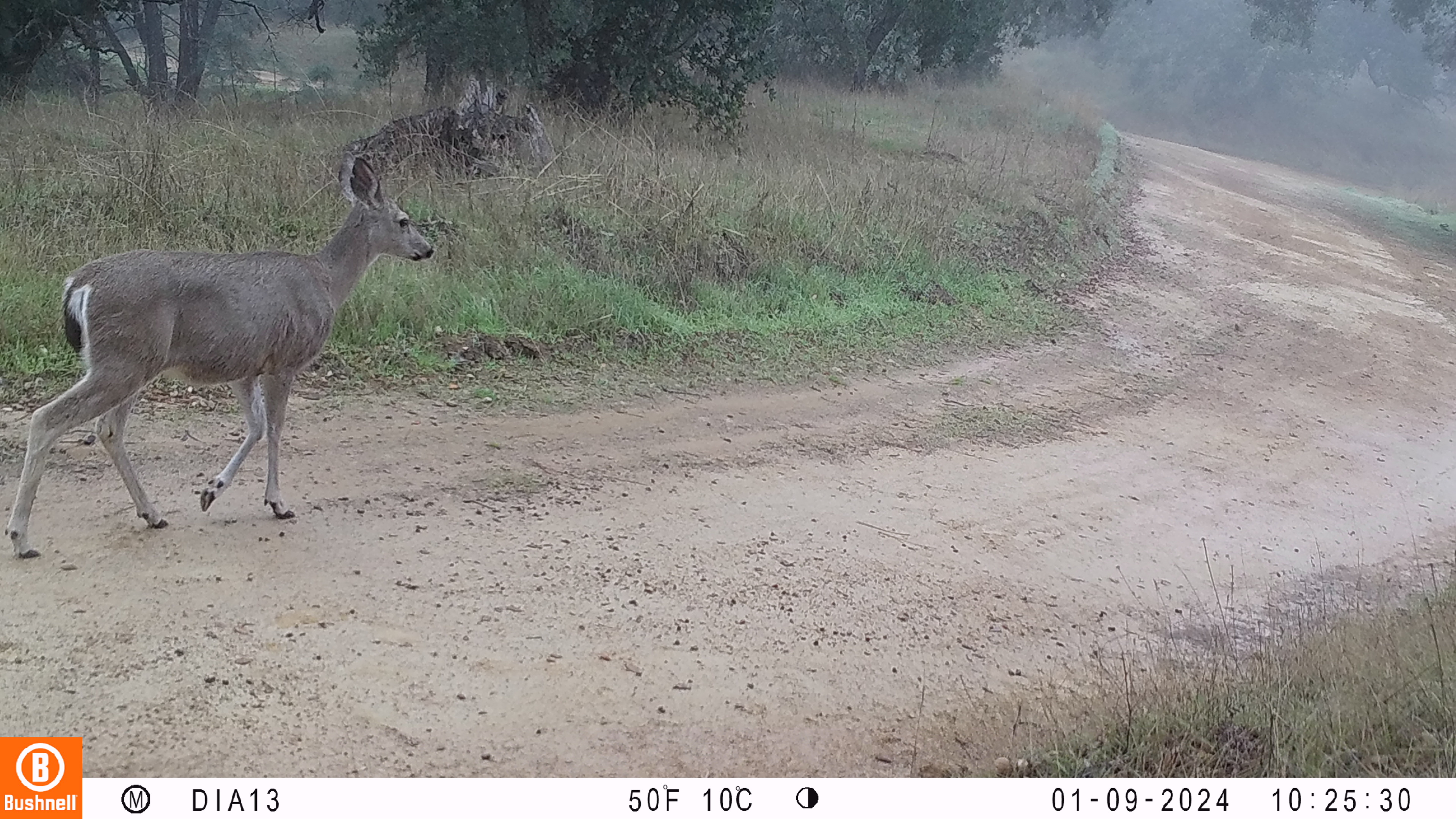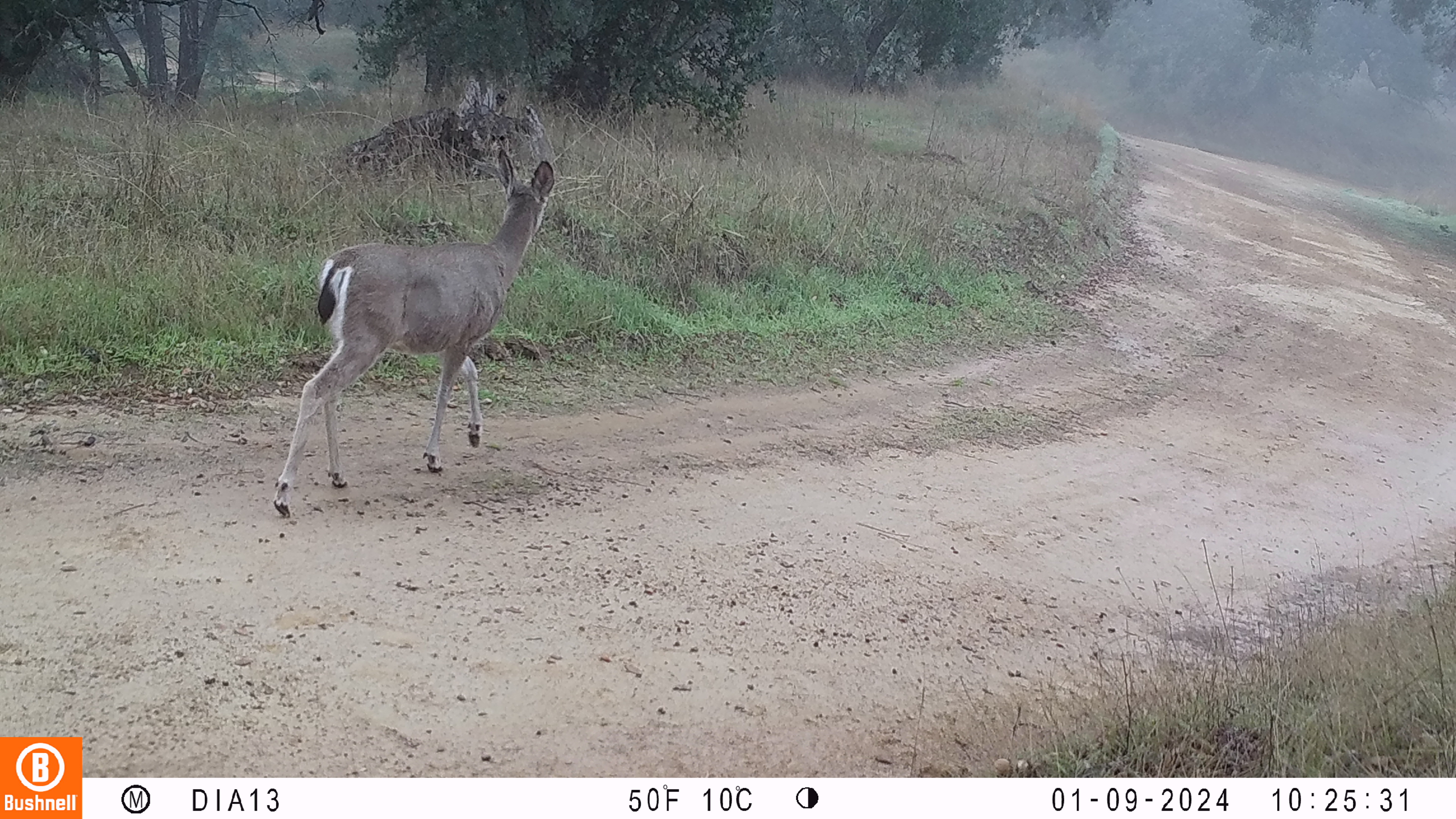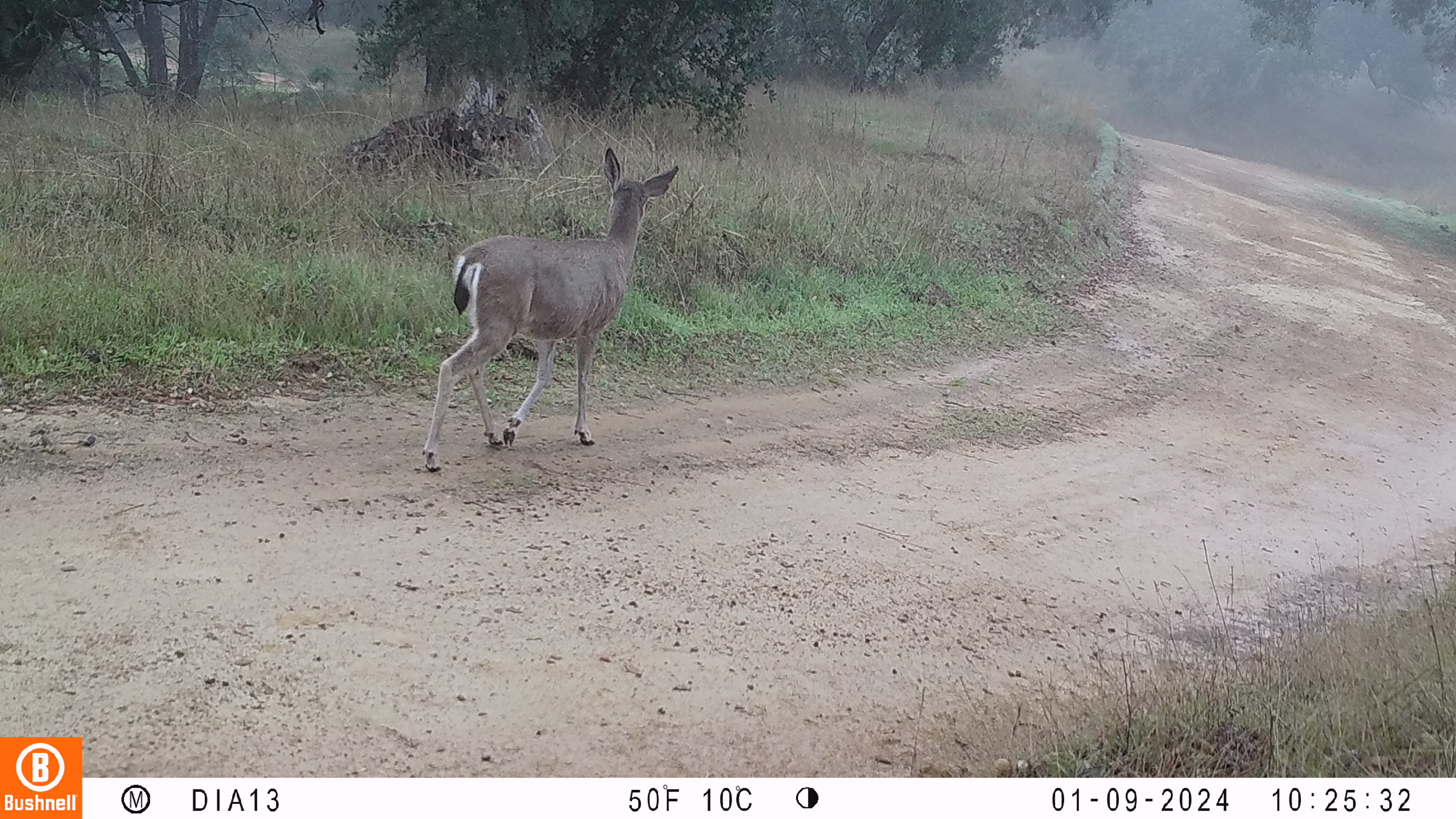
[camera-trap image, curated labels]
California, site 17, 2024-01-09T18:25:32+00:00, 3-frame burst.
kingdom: Animalia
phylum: Chordata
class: Mammalia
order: Artiodactyla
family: Cervidae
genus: Odocoileus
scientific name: Odocoileus hemionus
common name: mule deer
Mule deer (Odocoileus hemionus).